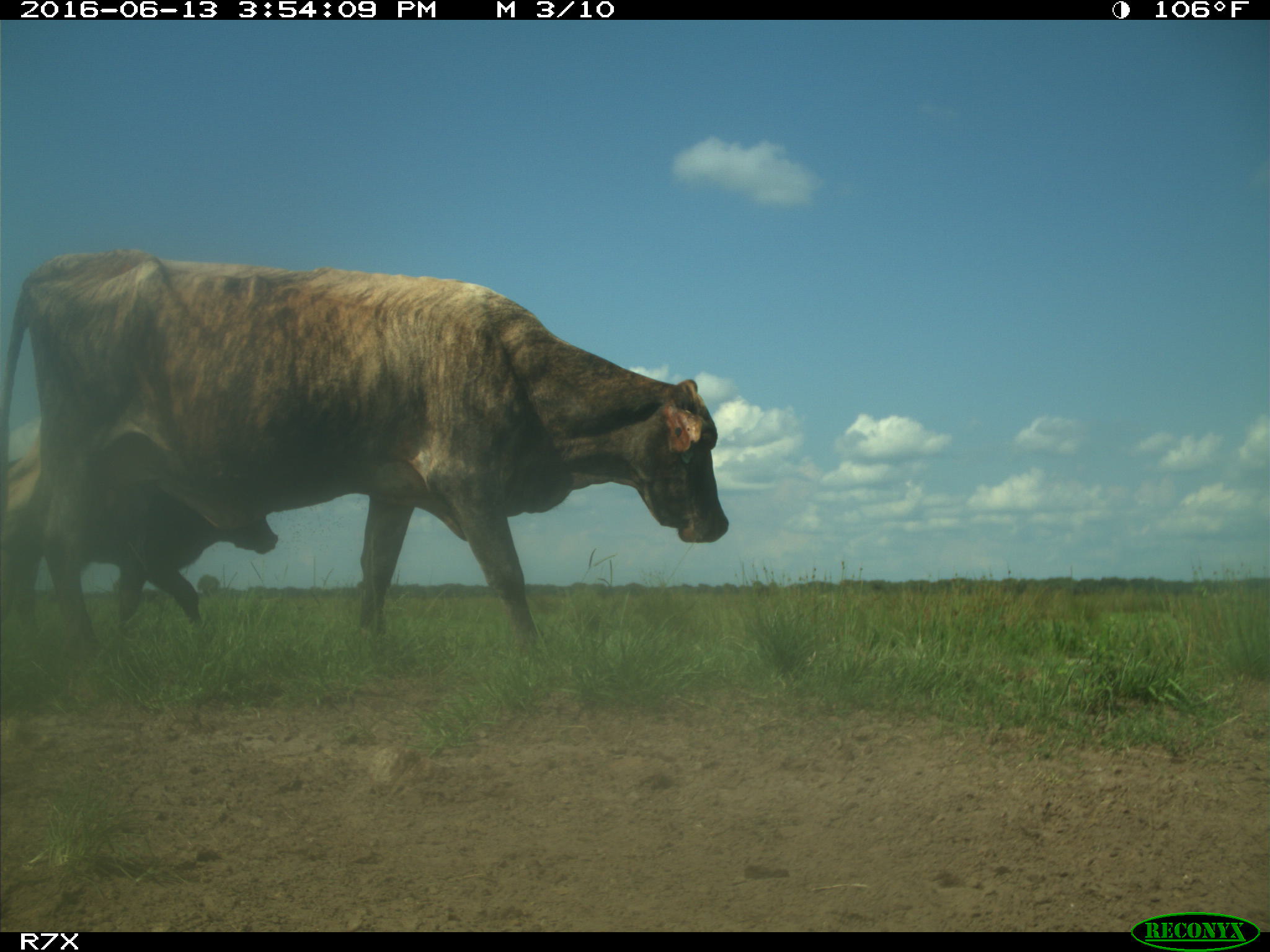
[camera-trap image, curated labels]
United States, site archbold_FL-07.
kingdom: Animalia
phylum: Chordata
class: Mammalia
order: Artiodactyla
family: Bovidae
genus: Bos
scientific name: Bos taurus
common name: domestic cow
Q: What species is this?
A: Bos taurus (domestic cow).